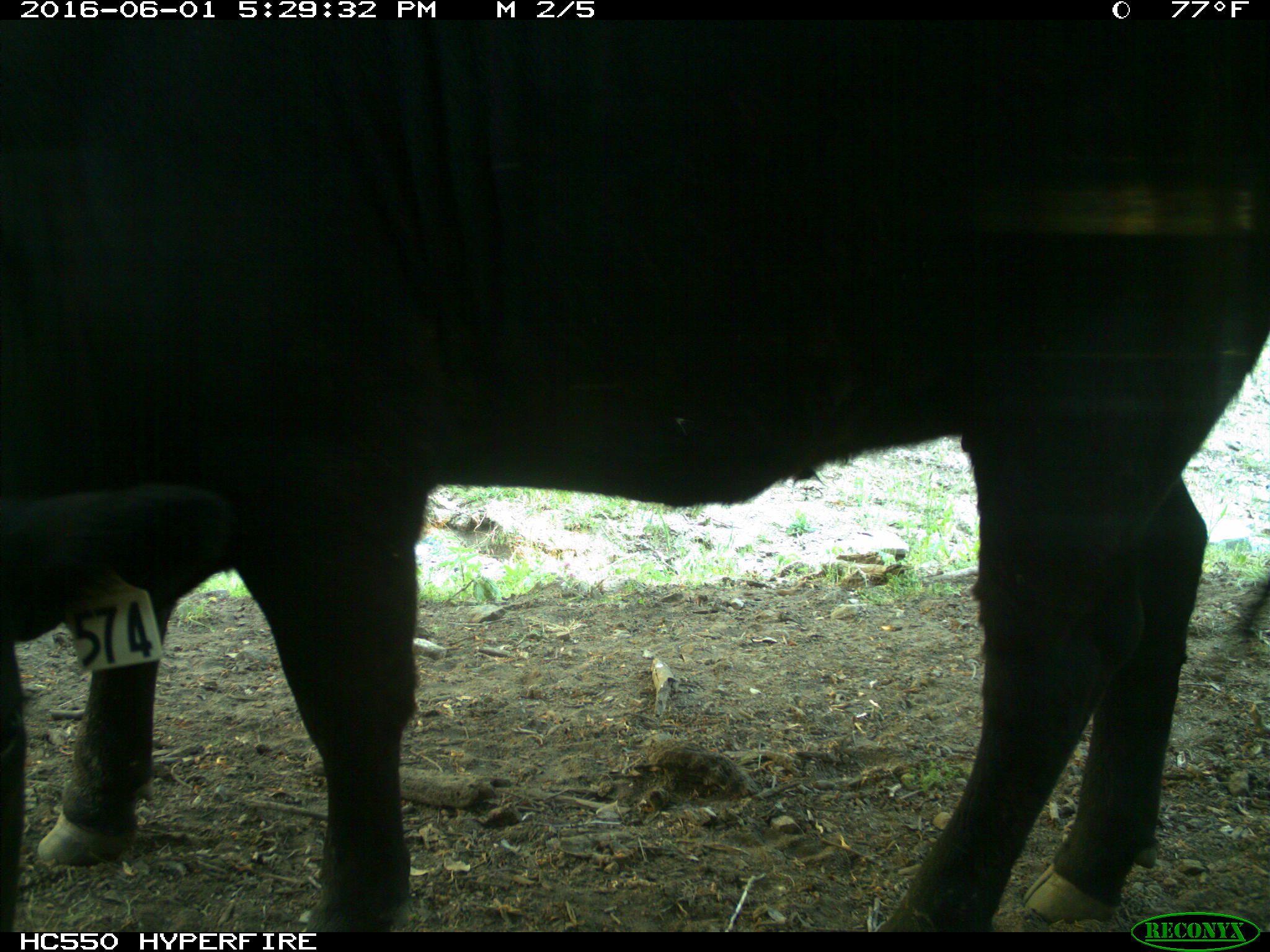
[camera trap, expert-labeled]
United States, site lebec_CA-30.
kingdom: Animalia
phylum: Chordata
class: Mammalia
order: Artiodactyla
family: Bovidae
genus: Bos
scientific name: Bos taurus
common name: domestic cow